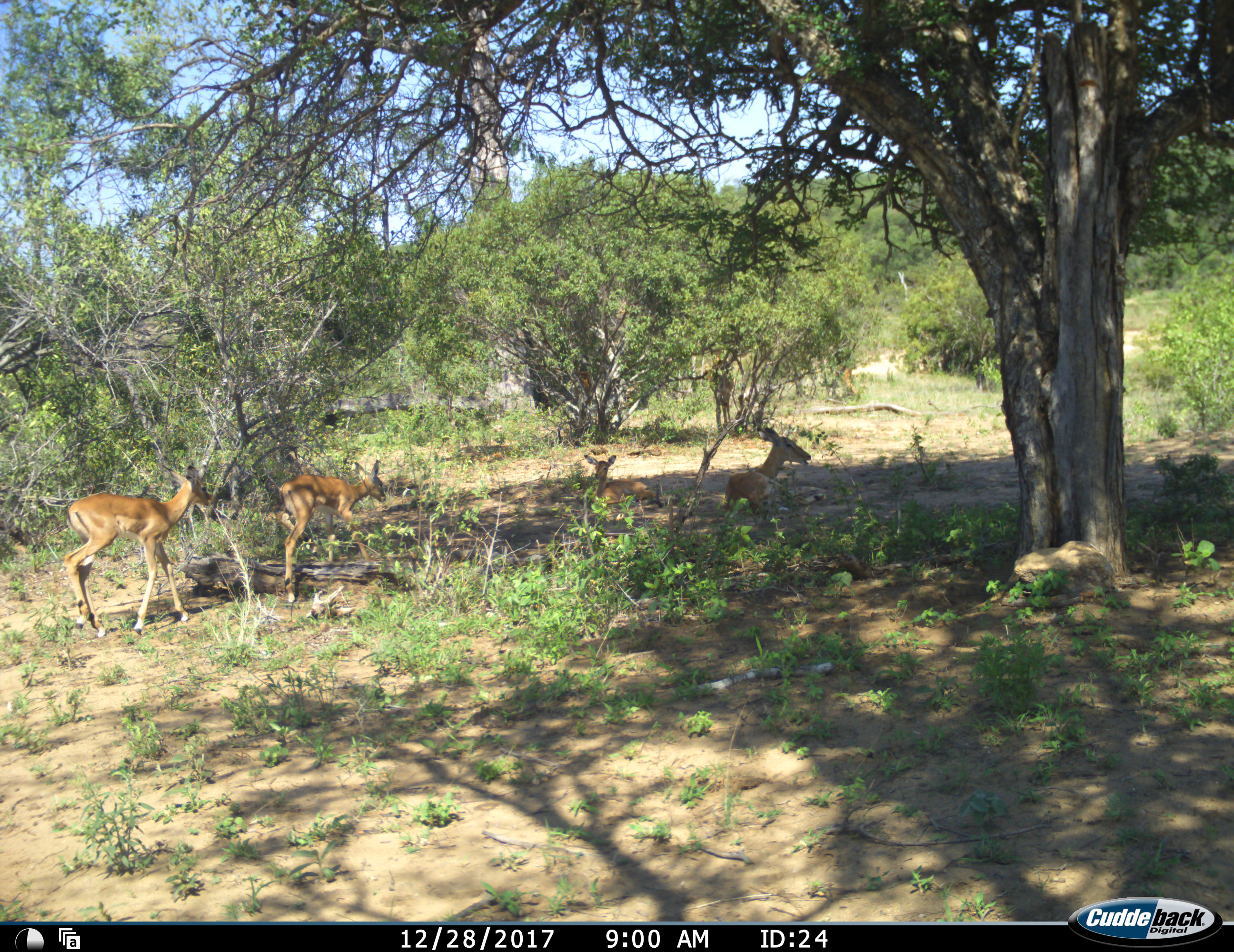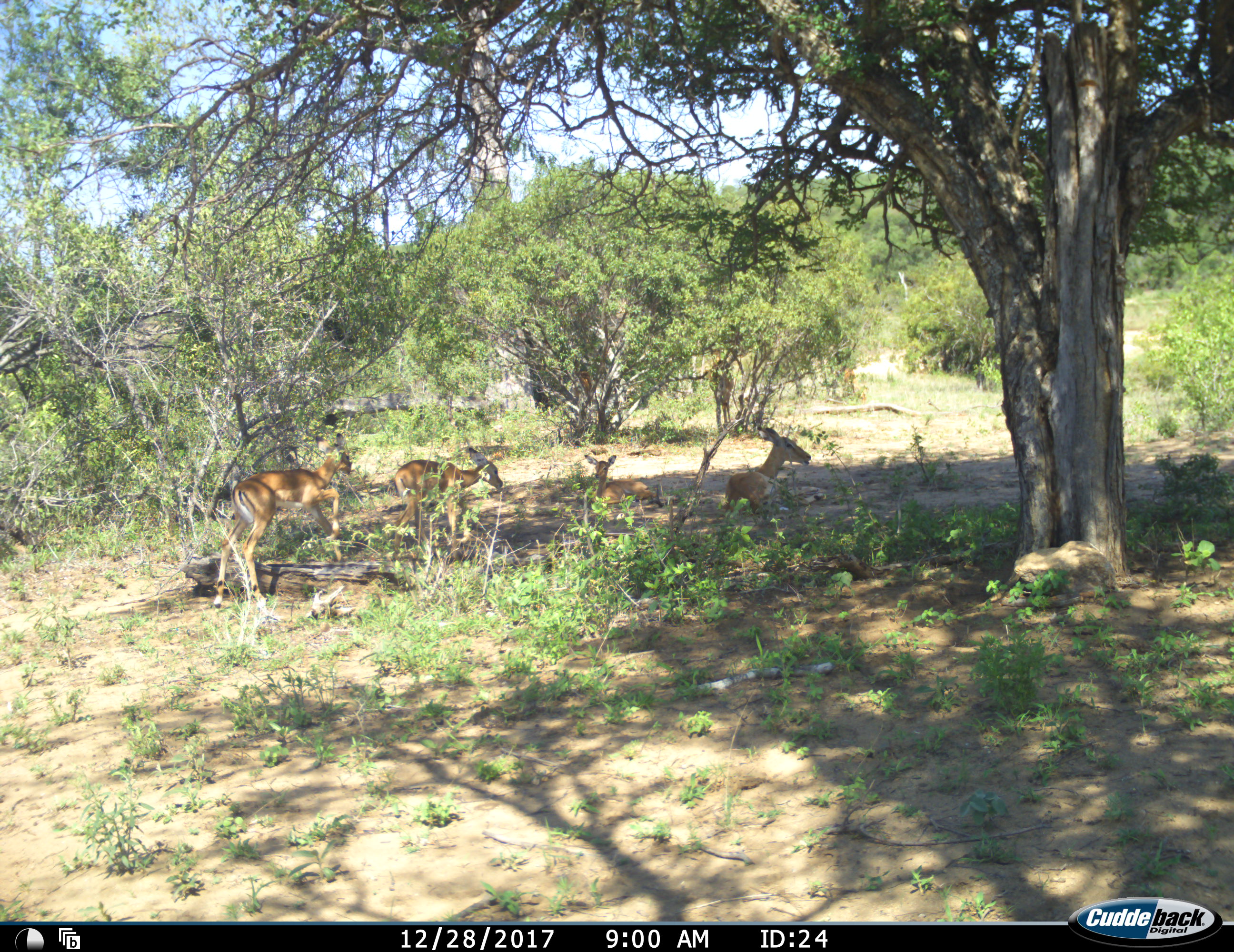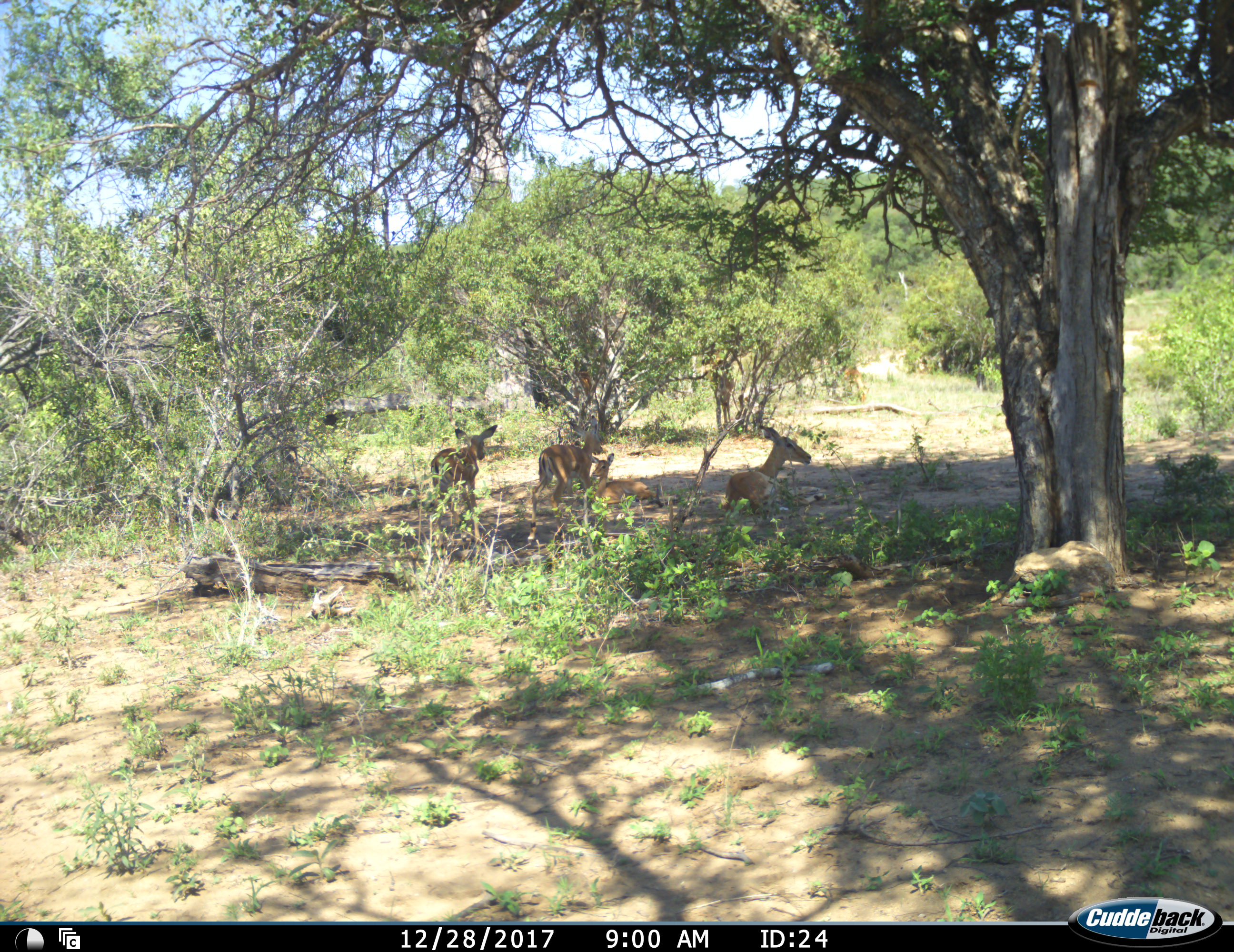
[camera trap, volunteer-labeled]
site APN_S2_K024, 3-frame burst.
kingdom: Animalia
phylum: Chordata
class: Mammalia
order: Artiodactyla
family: Bovidae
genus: Aepyceros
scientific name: Aepyceros melampus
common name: impala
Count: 6.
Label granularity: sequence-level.